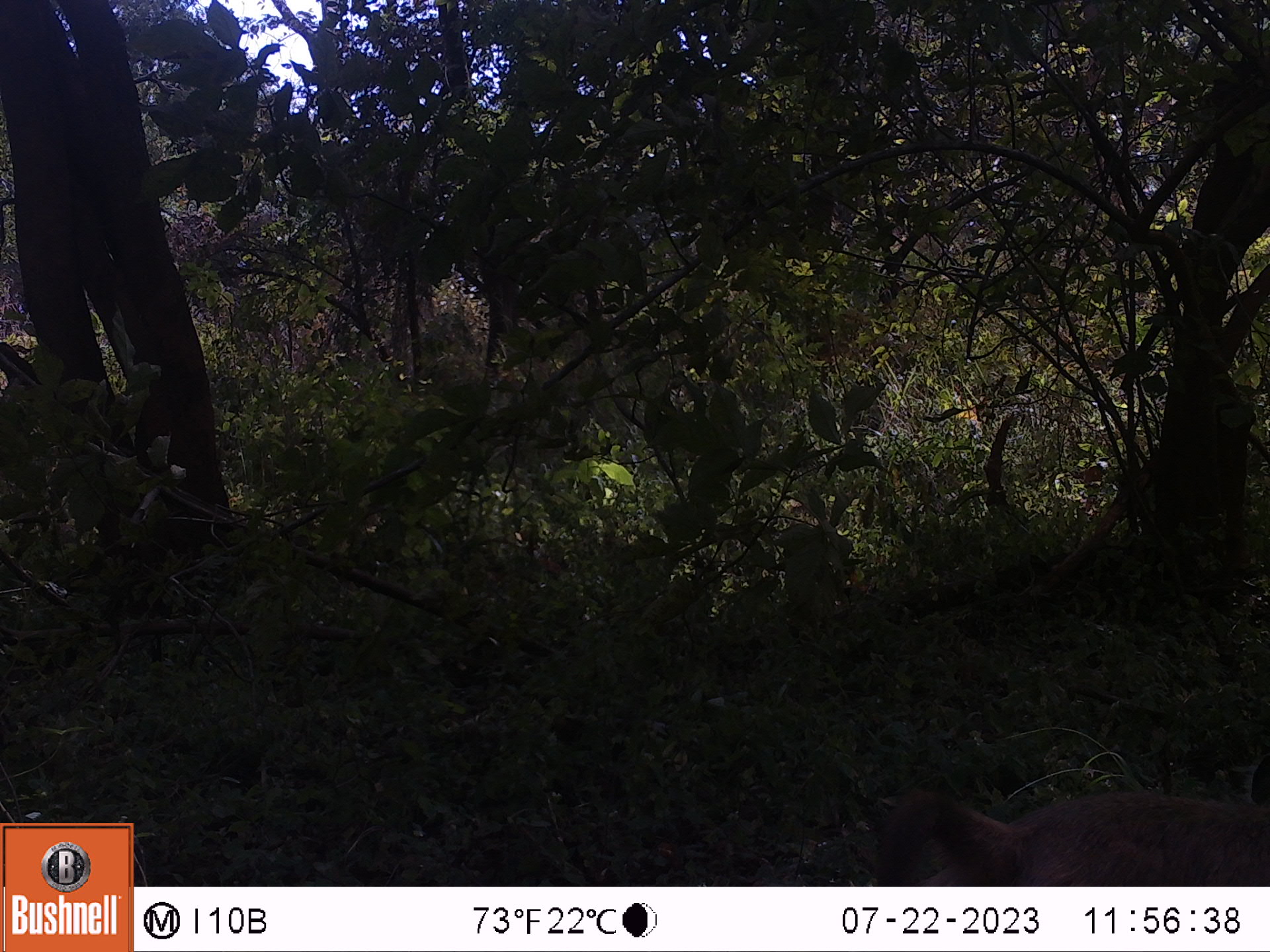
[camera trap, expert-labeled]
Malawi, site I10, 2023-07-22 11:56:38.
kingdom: Animalia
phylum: Chordata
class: Mammalia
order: Primates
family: Cercopithecidae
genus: Papio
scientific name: Papio cynocephalus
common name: yellow baboon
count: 1